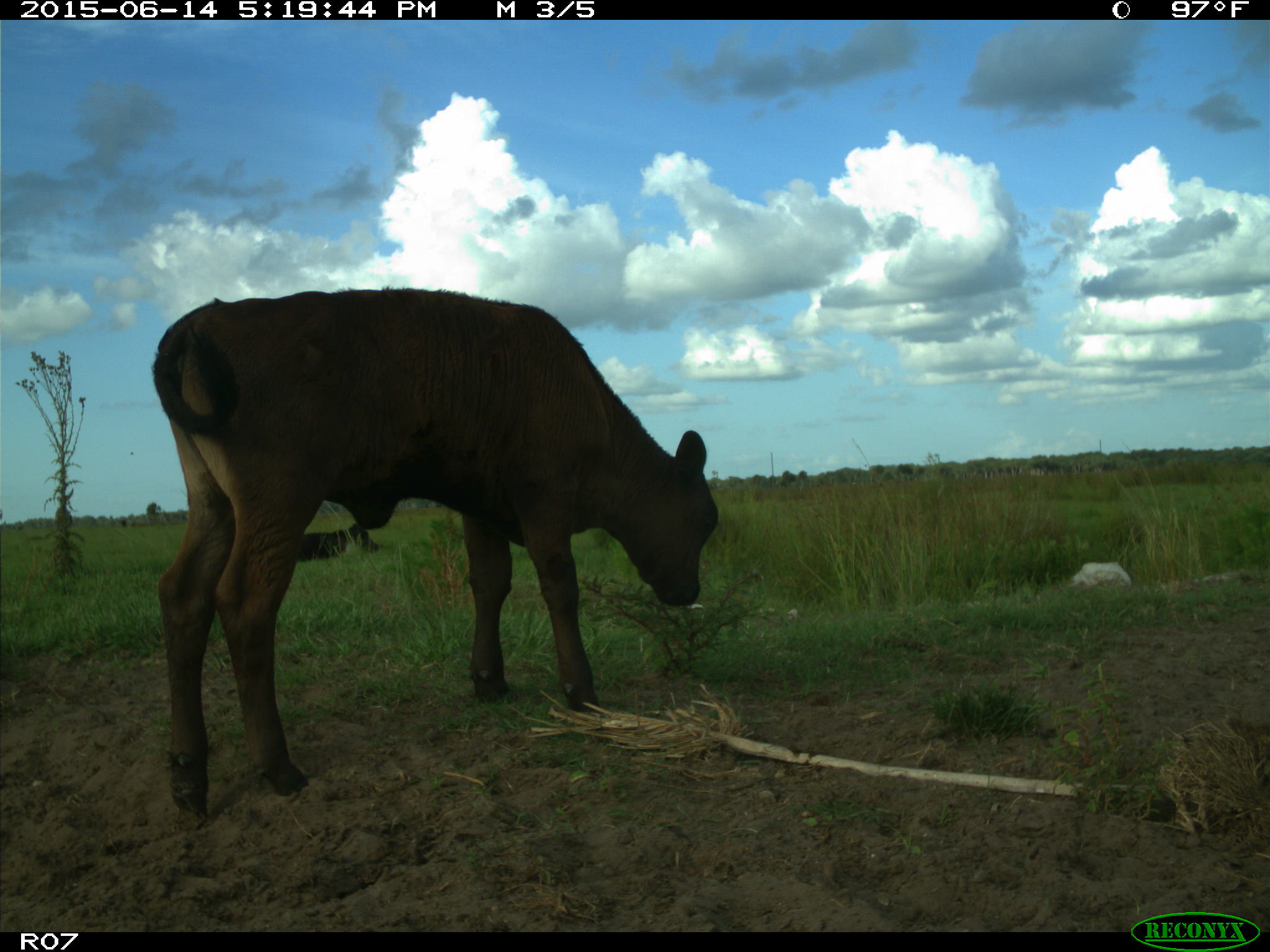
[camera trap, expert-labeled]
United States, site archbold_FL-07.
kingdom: Animalia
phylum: Chordata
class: Mammalia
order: Artiodactyla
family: Bovidae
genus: Bos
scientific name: Bos taurus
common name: domestic cow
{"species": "Bos taurus (domestic cow)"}